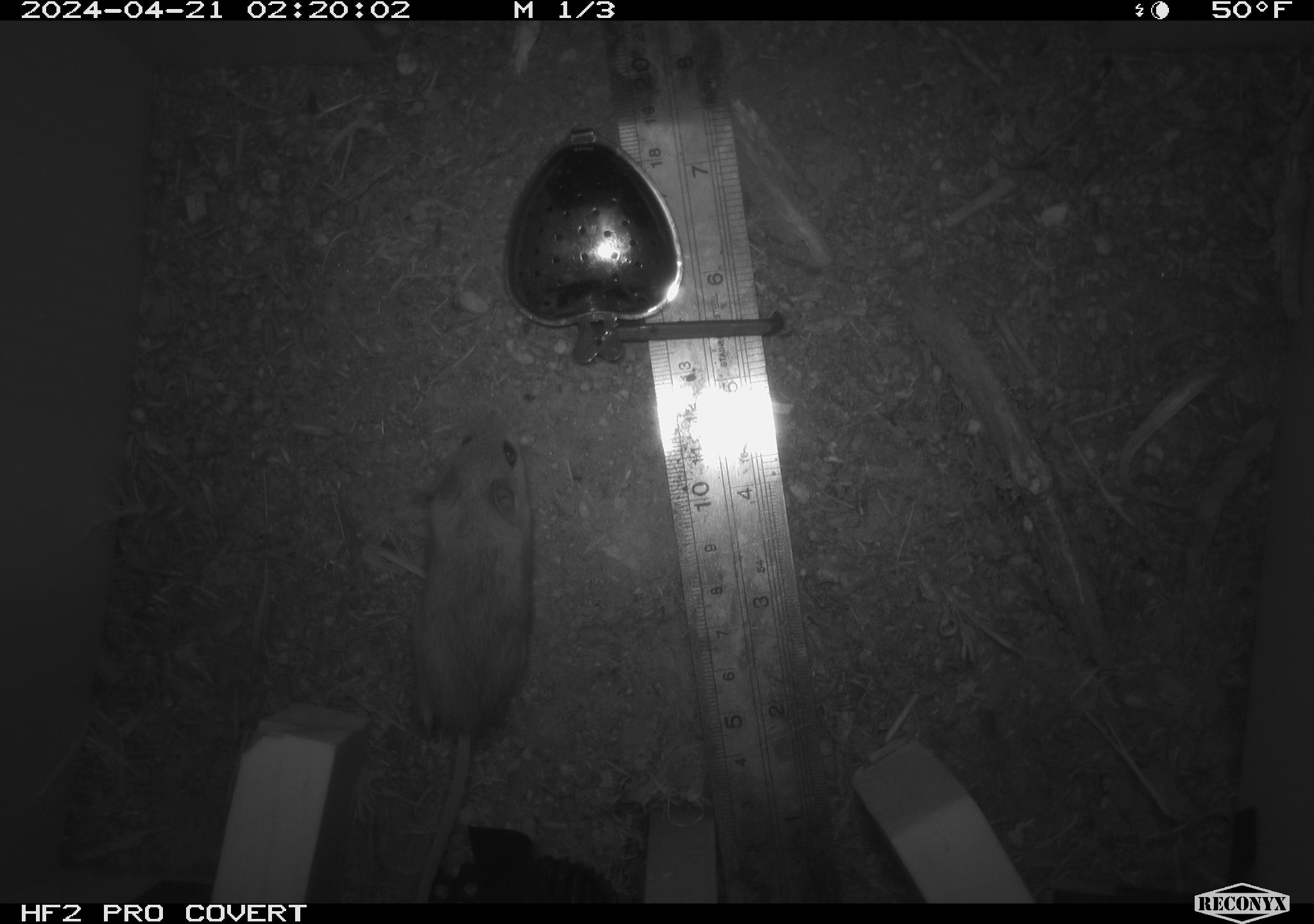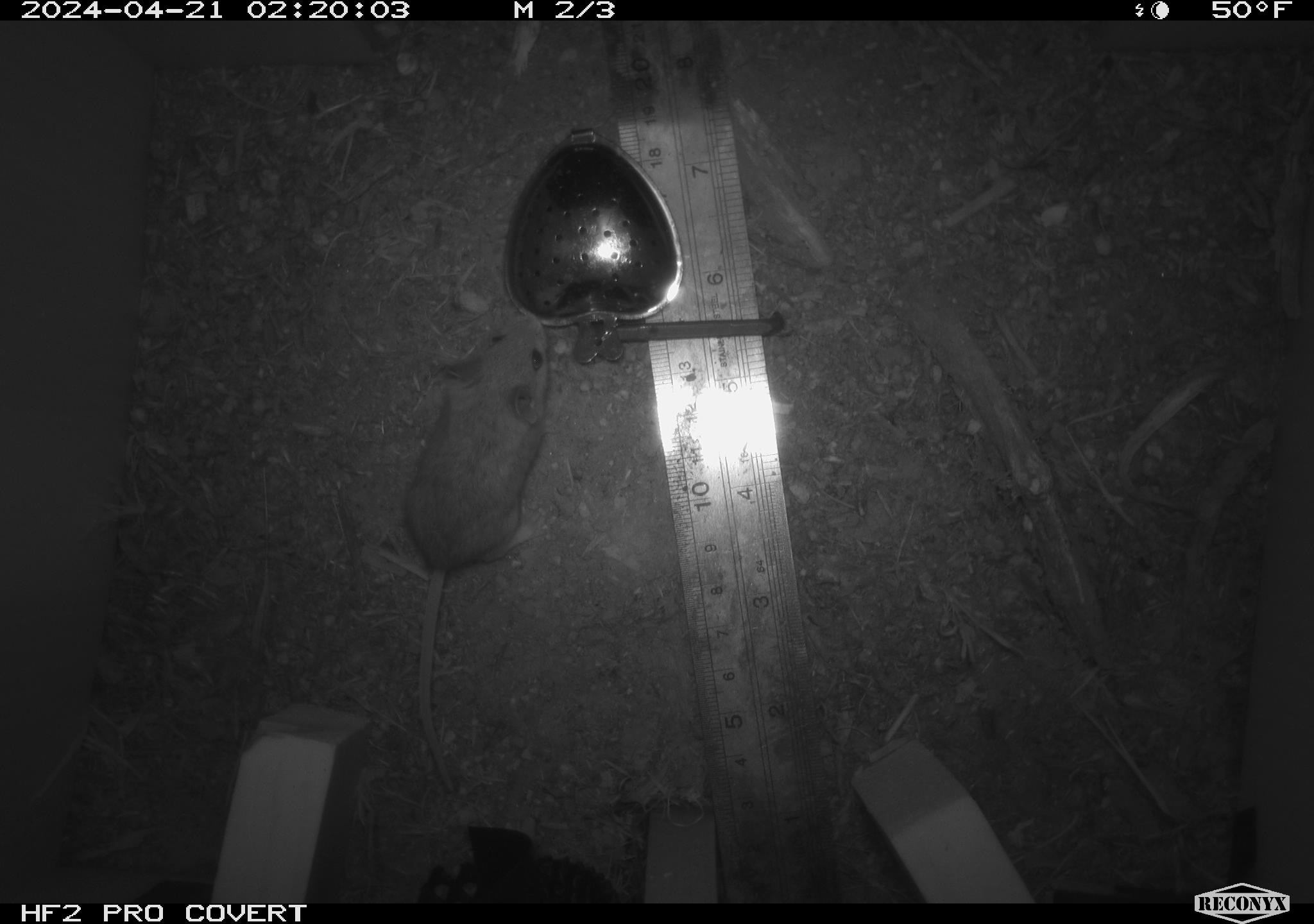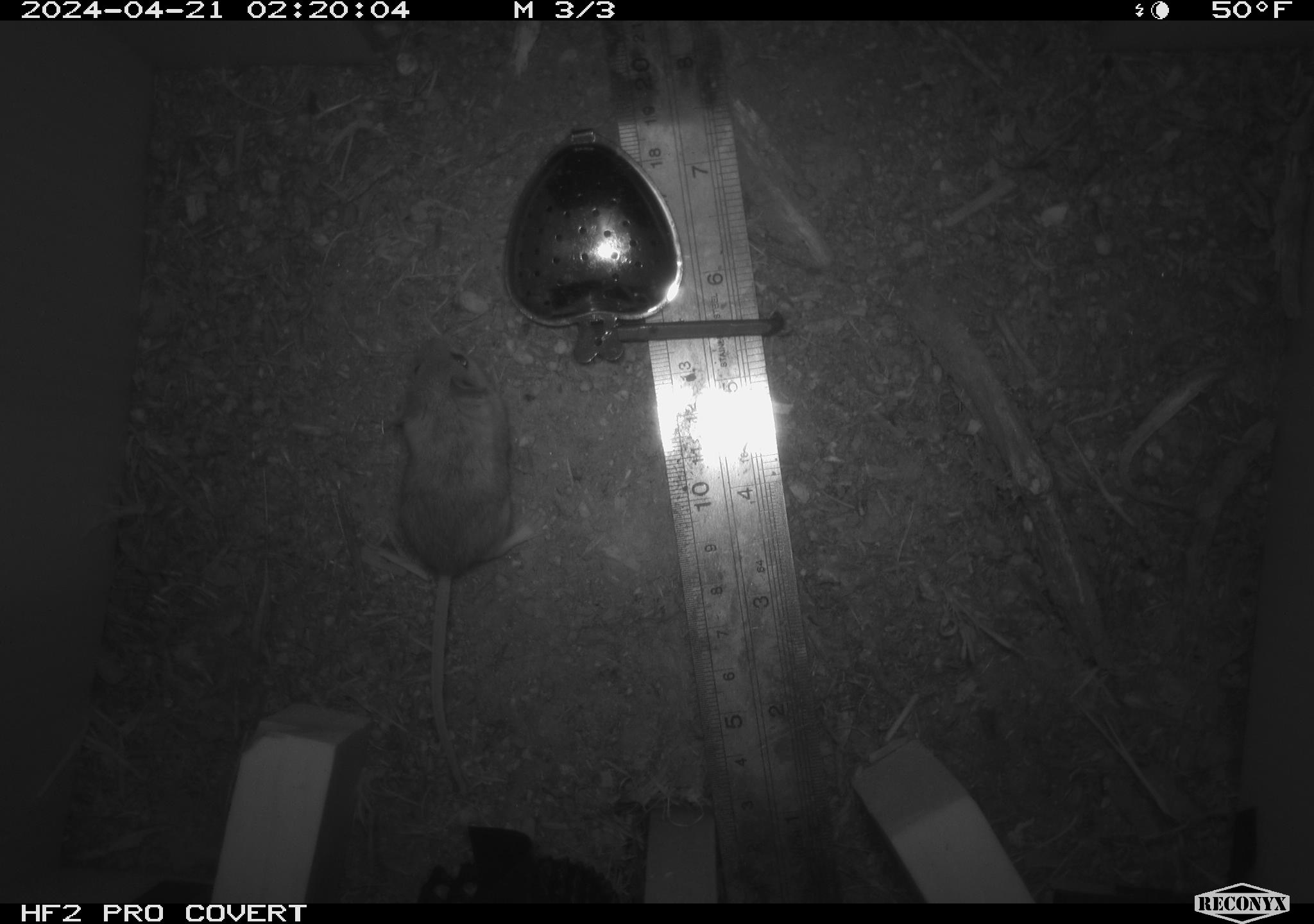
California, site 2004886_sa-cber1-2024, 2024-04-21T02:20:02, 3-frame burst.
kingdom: Animalia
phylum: Chordata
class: Mammalia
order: Rodentia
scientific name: Rodentia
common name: mouse species